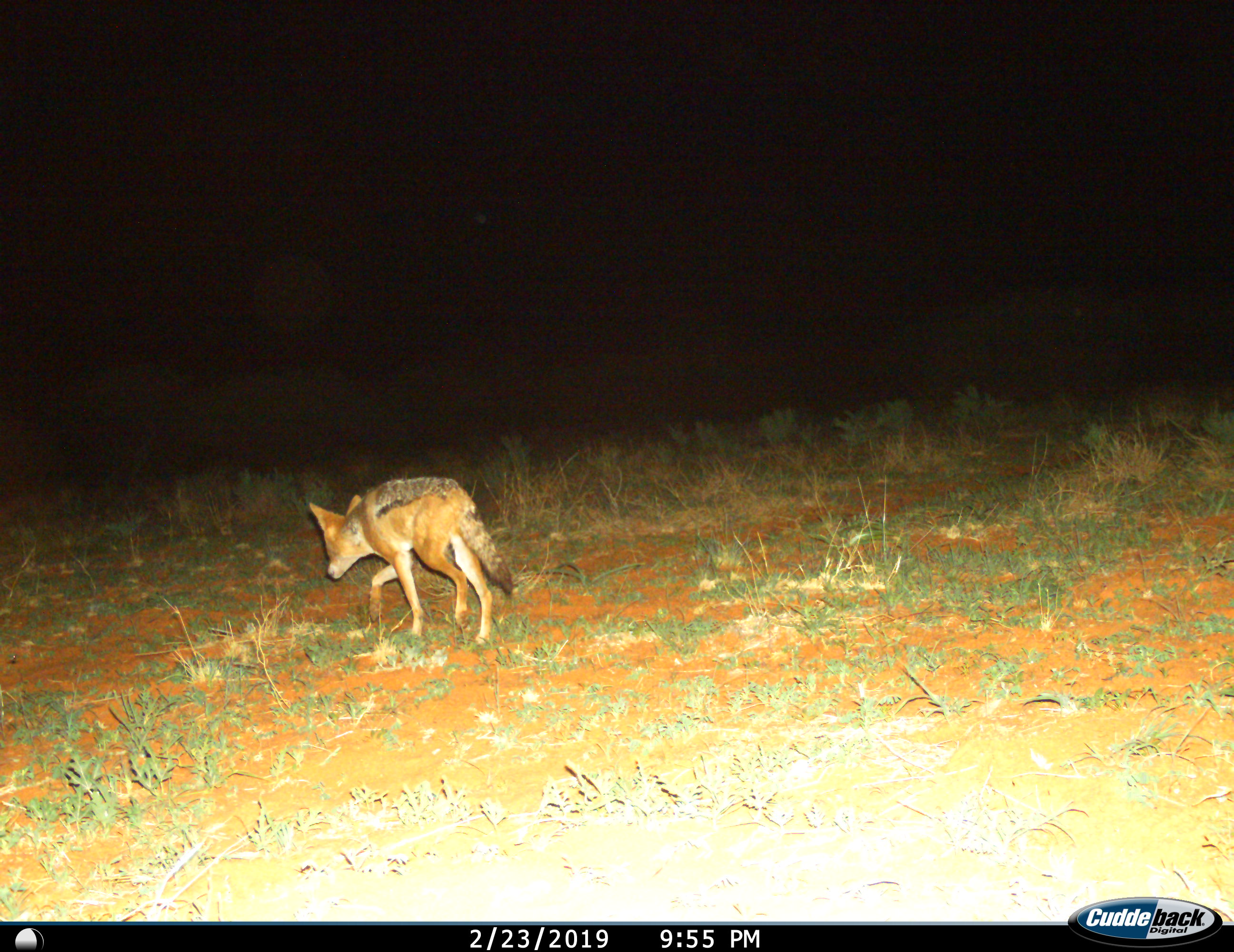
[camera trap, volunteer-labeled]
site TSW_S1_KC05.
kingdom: Animalia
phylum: Chordata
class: Mammalia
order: Carnivora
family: Canidae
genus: Lupulella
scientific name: Lupulella mesomelas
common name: black-backed jackal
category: jackalblackbacked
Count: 1.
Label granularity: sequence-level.